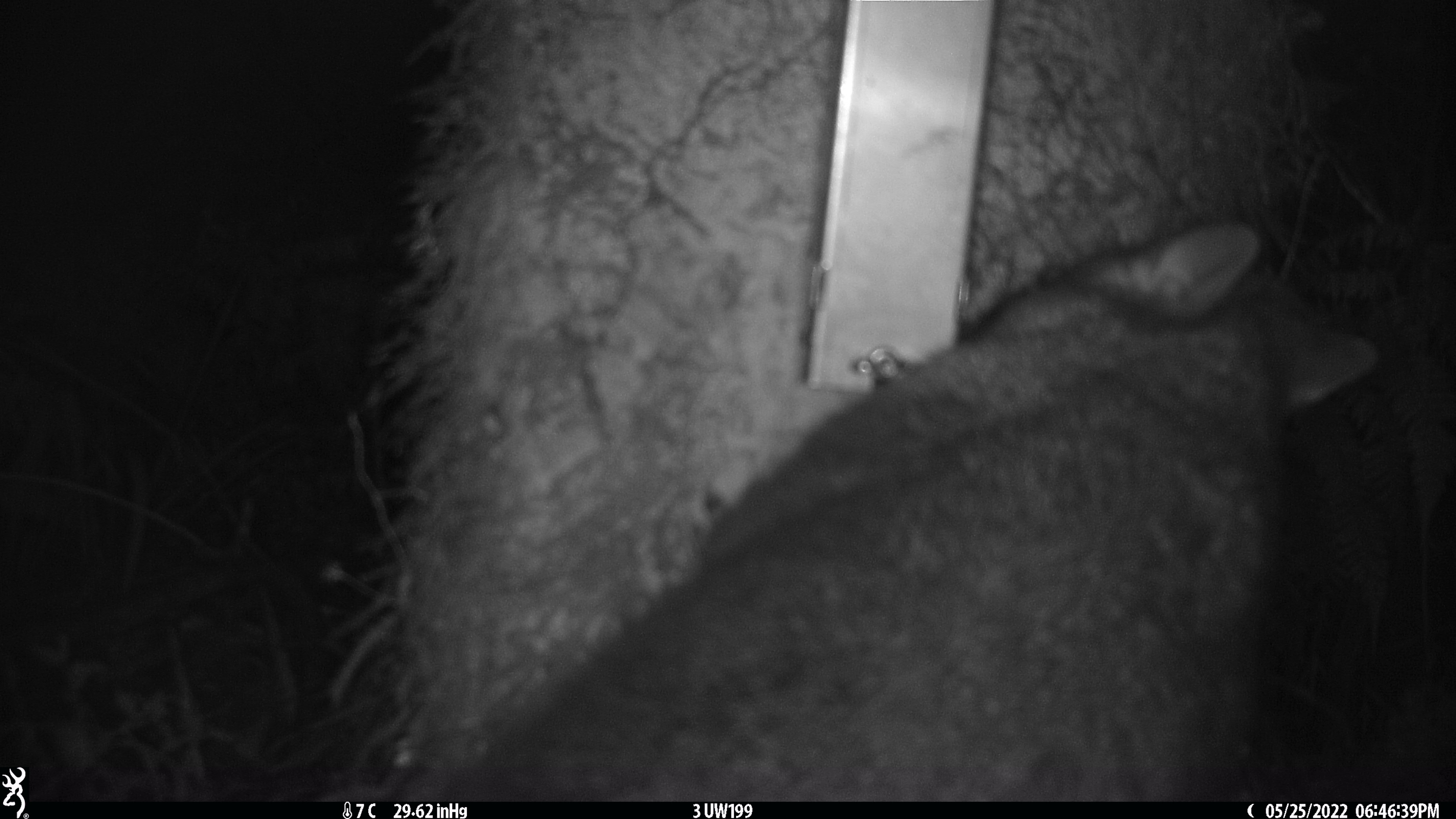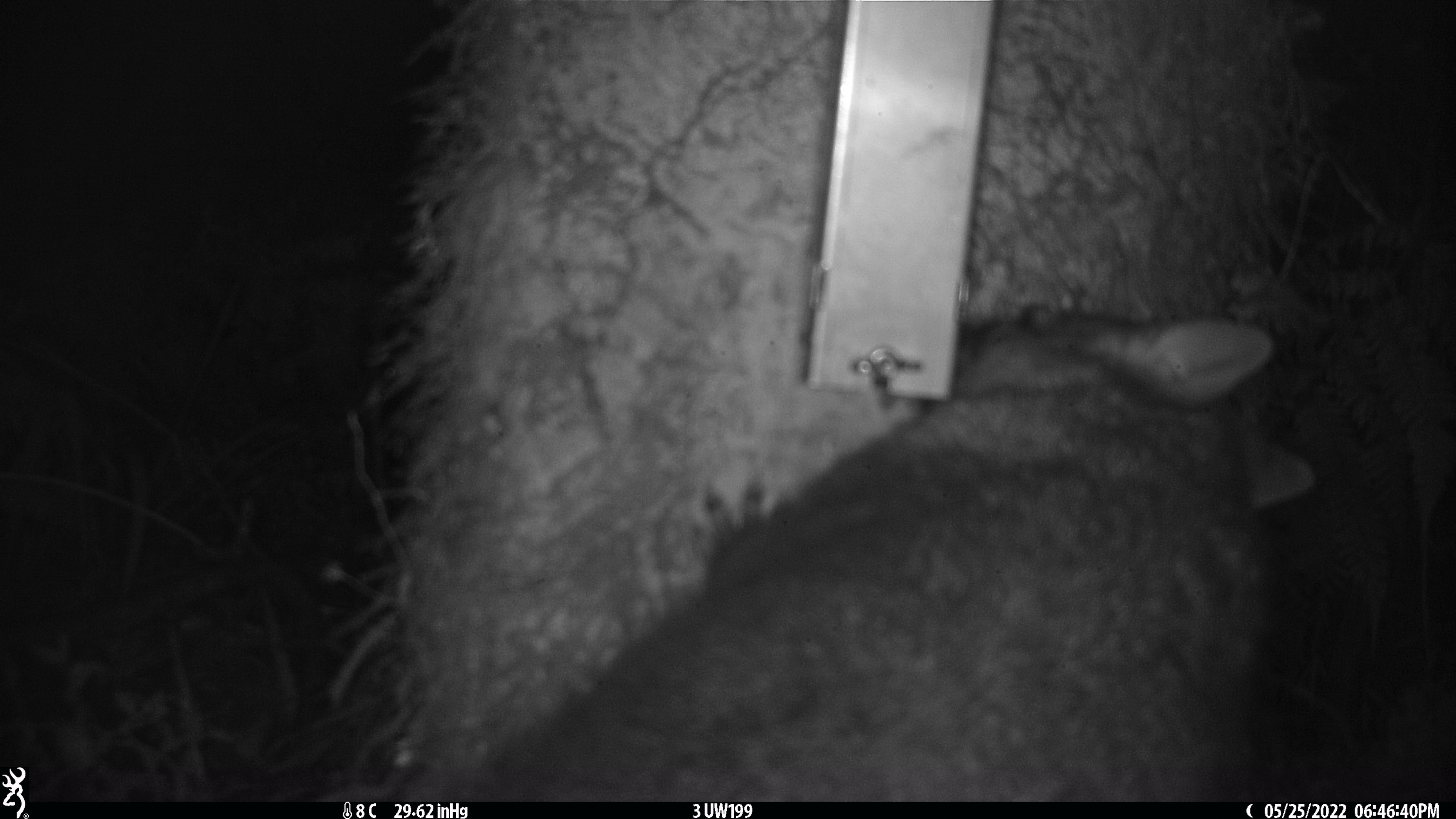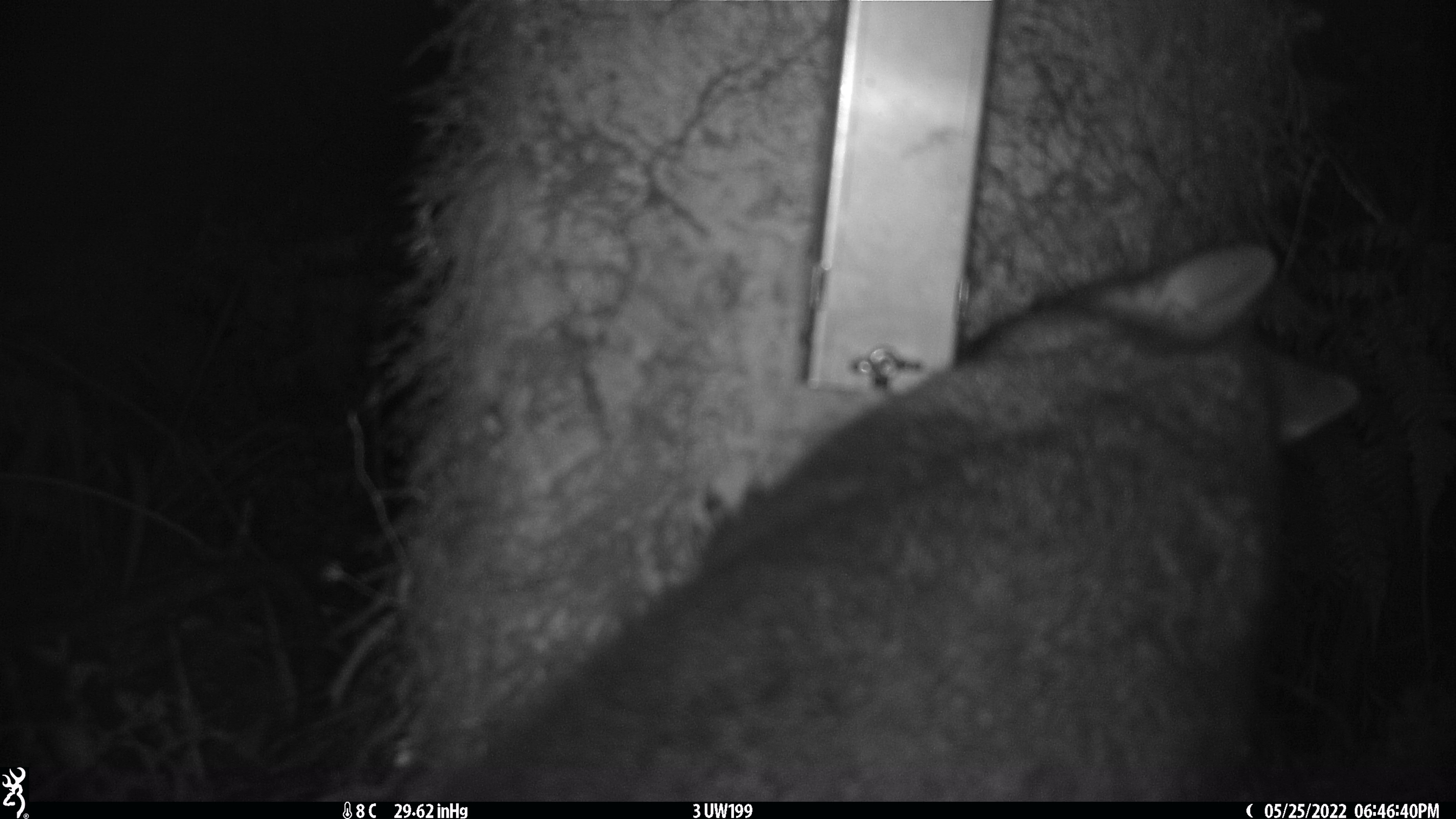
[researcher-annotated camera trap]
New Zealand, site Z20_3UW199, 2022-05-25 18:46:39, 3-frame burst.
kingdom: Animalia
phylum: Chordata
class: Mammalia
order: Diprotodontia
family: Phalangeridae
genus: Trichosurus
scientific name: Trichosurus vulpecula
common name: common brushtail possum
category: possum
Possum (common brushtail possum) (Trichosurus vulpecula).